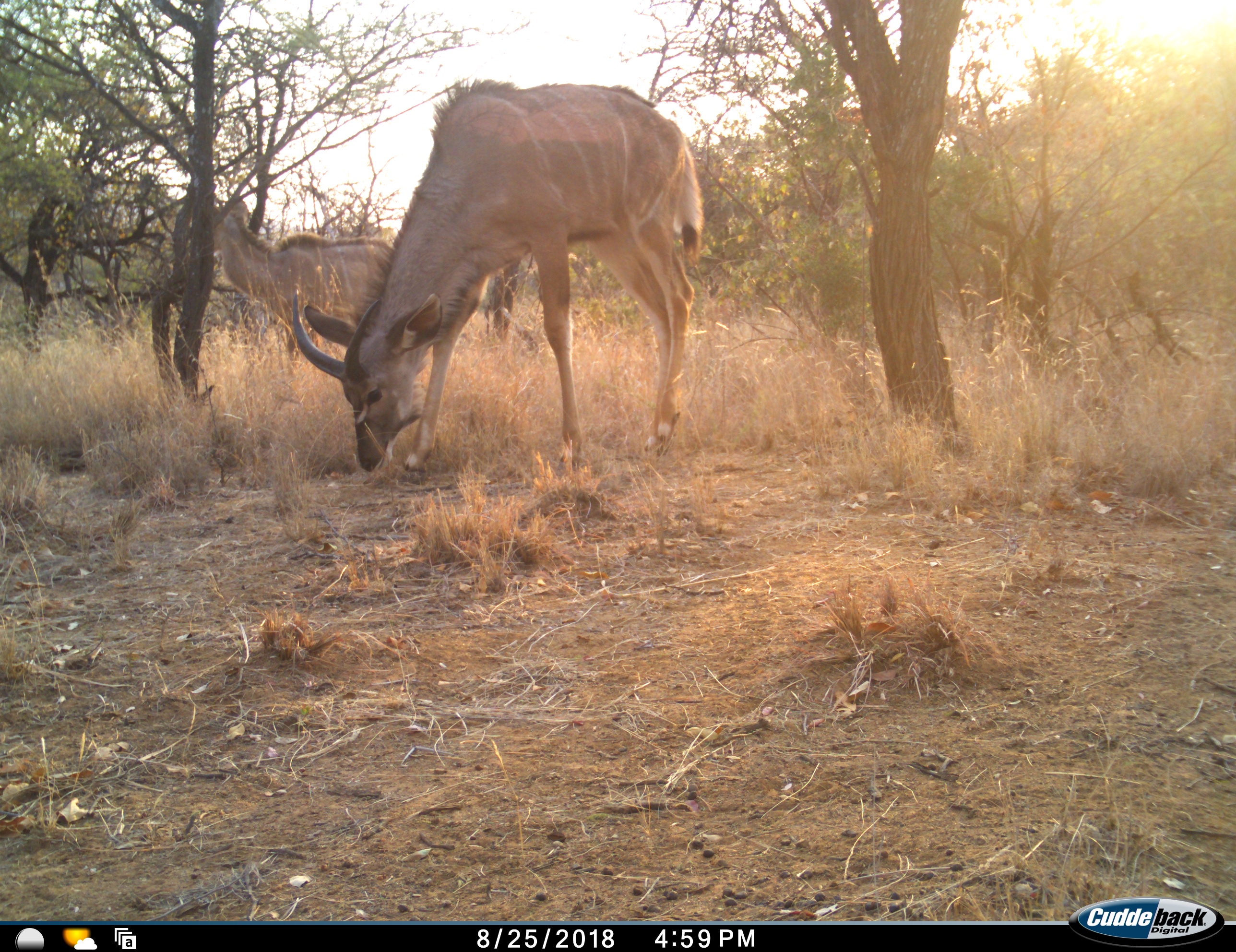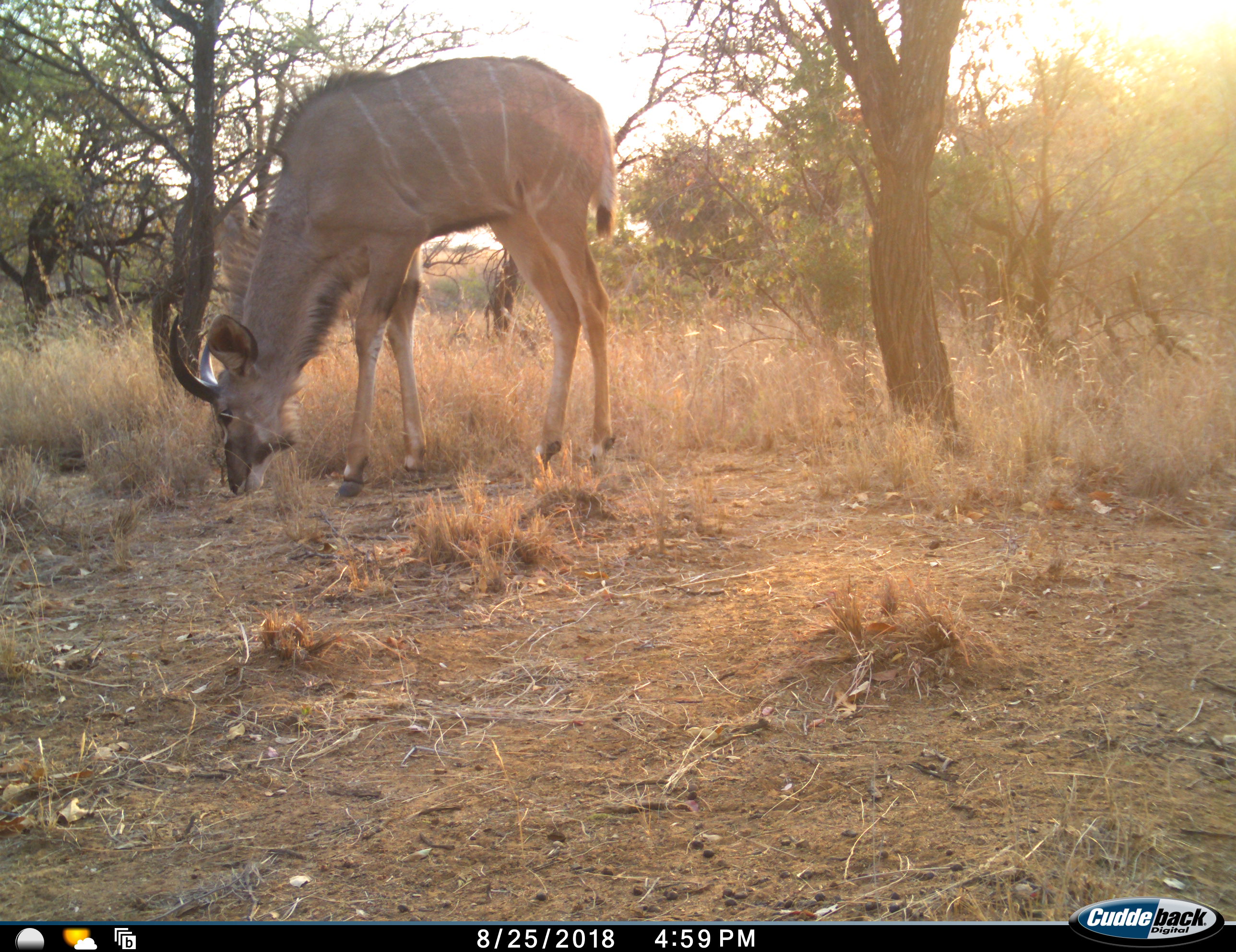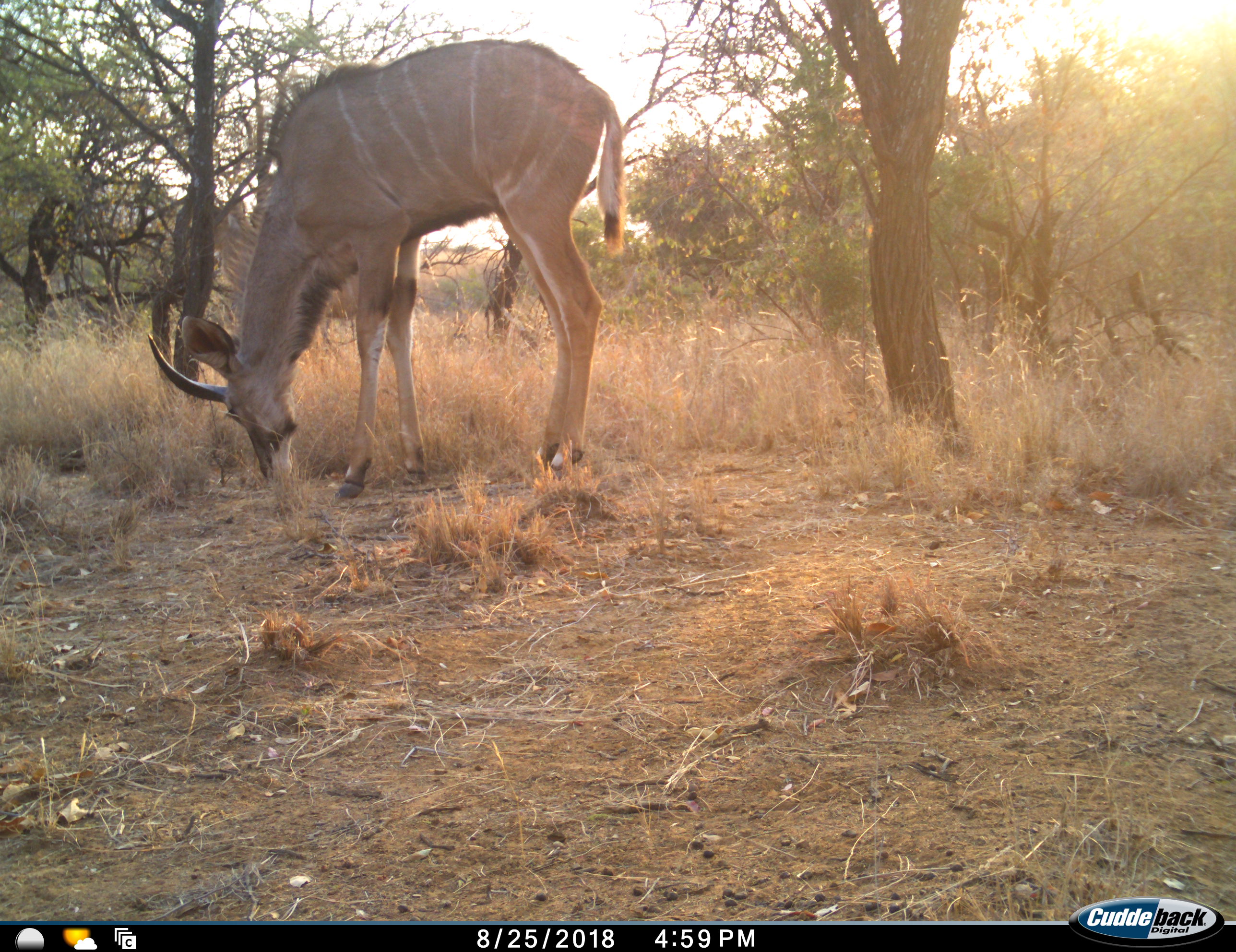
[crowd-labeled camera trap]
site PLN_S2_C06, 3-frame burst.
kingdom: Animalia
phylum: Chordata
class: Mammalia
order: Artiodactyla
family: Bovidae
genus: Tragelaphus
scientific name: Tragelaphus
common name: kudu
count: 2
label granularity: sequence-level